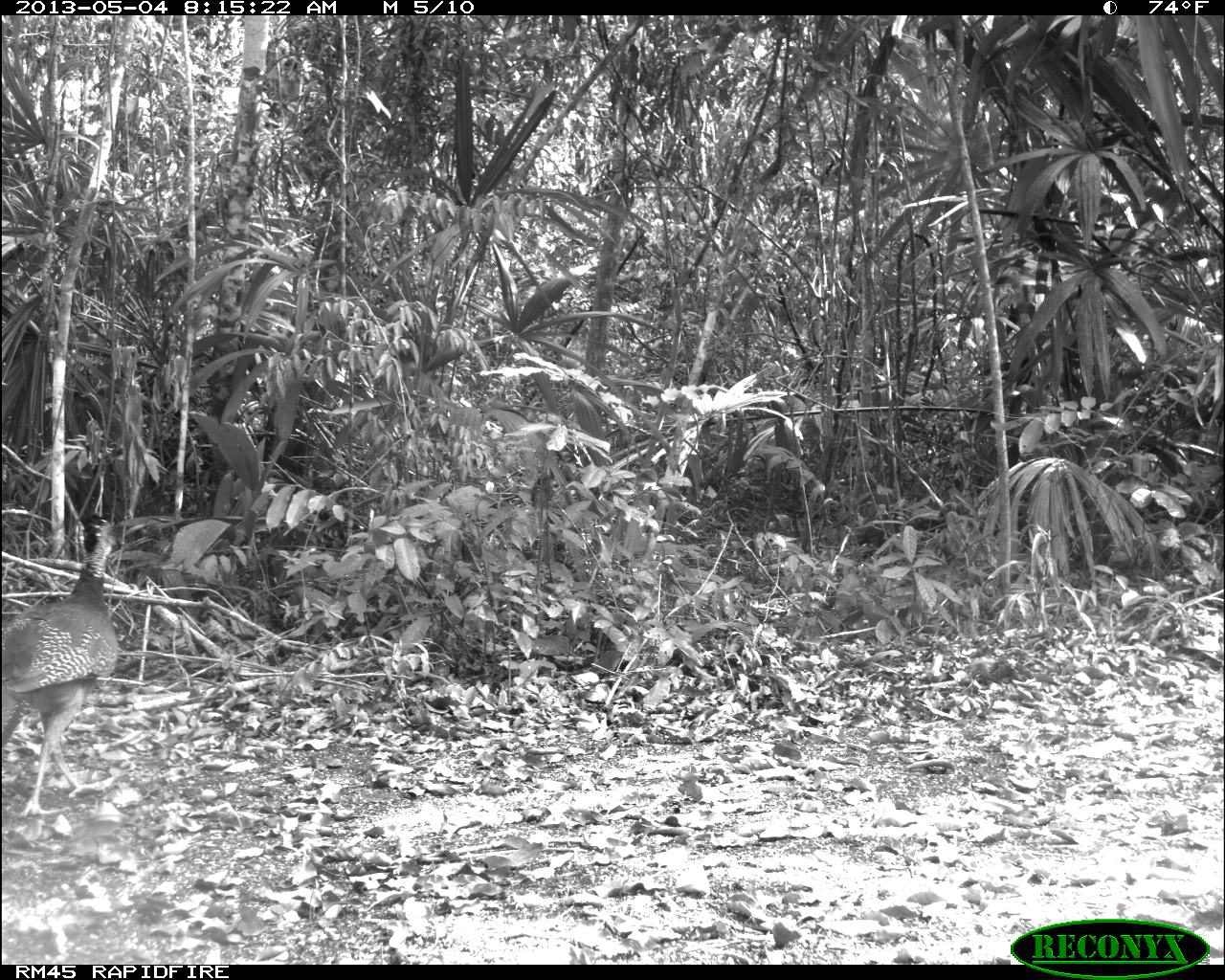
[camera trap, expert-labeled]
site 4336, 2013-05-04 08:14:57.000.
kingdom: Animalia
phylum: Chordata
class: Aves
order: Galliformes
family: Cracidae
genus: Crax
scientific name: Crax rubra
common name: great curassow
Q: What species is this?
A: Crax rubra (great curassow).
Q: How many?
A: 1.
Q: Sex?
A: Female.